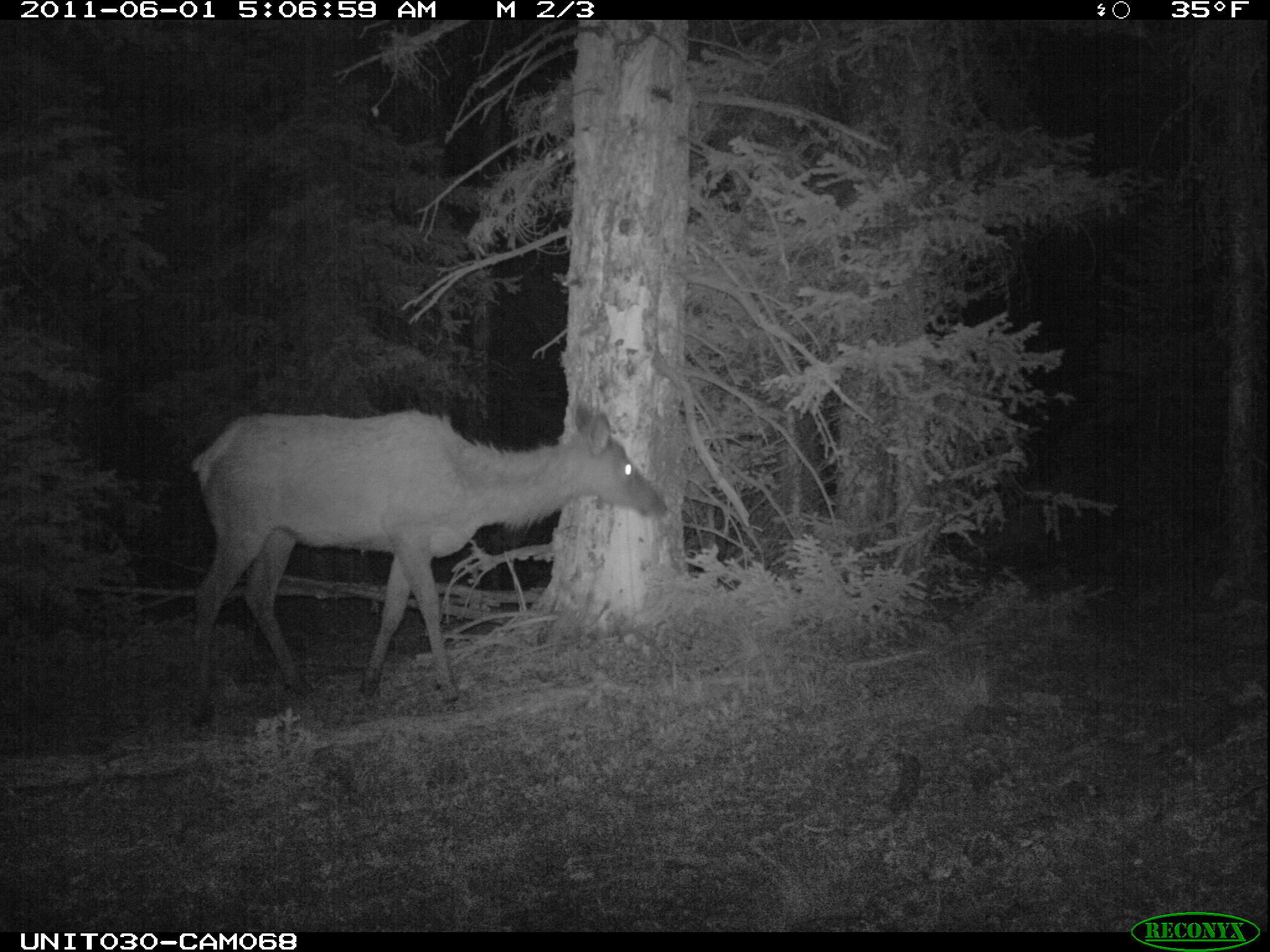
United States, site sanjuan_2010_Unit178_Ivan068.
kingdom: Animalia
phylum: Chordata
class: Mammalia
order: Artiodactyla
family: Cervidae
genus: Cervus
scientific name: Cervus elaphus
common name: red deer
Cervus elaphus (red deer).